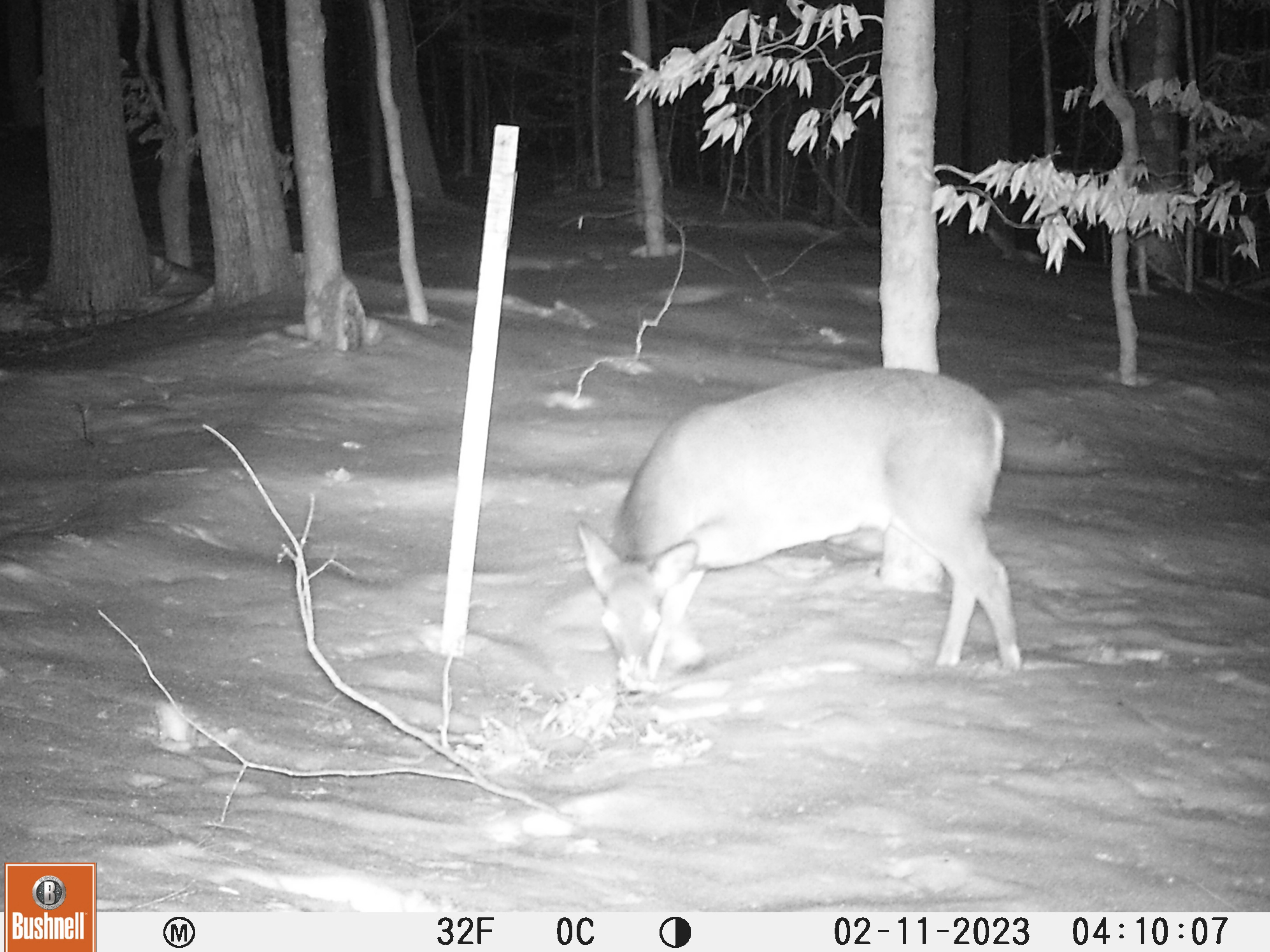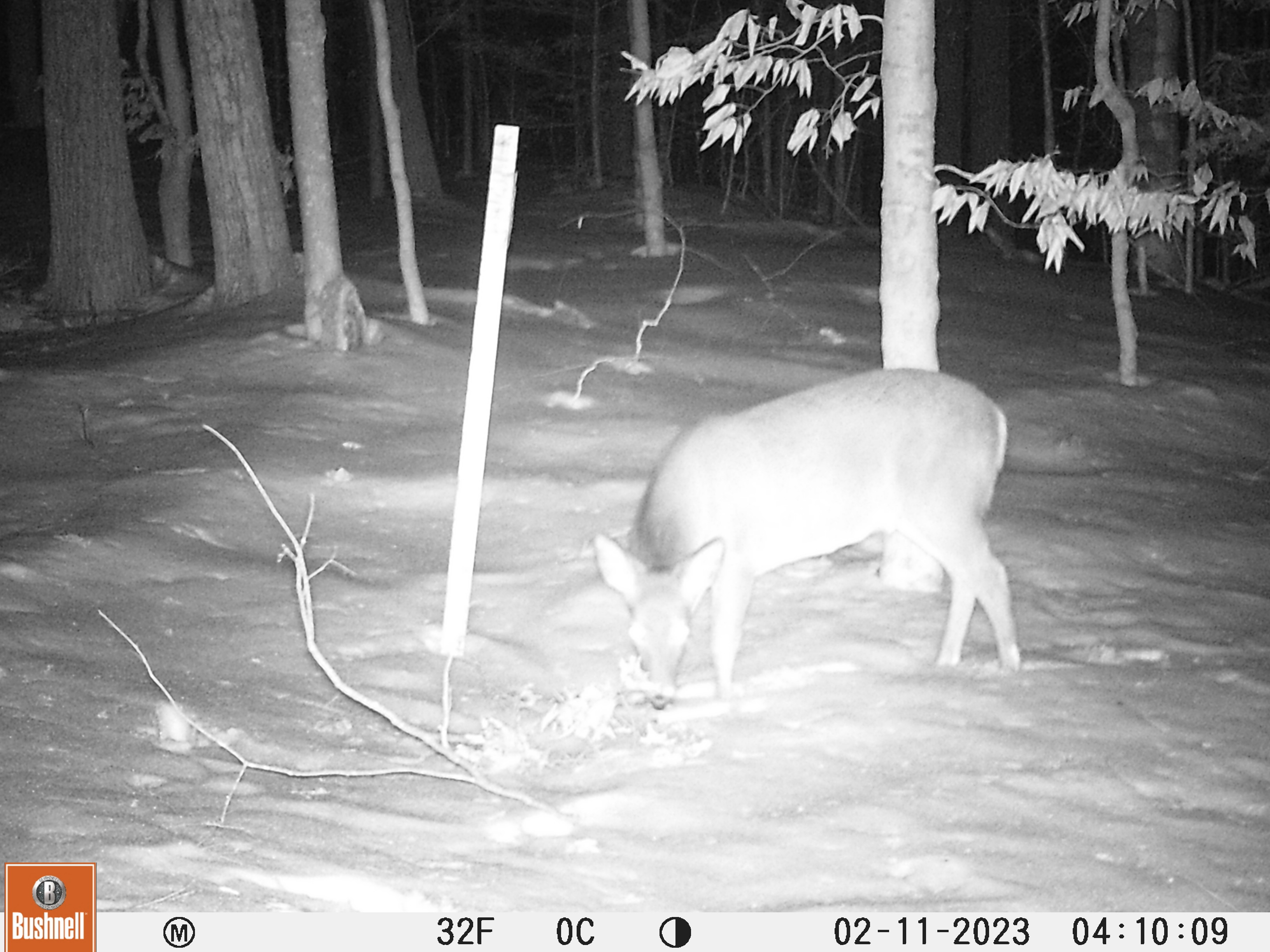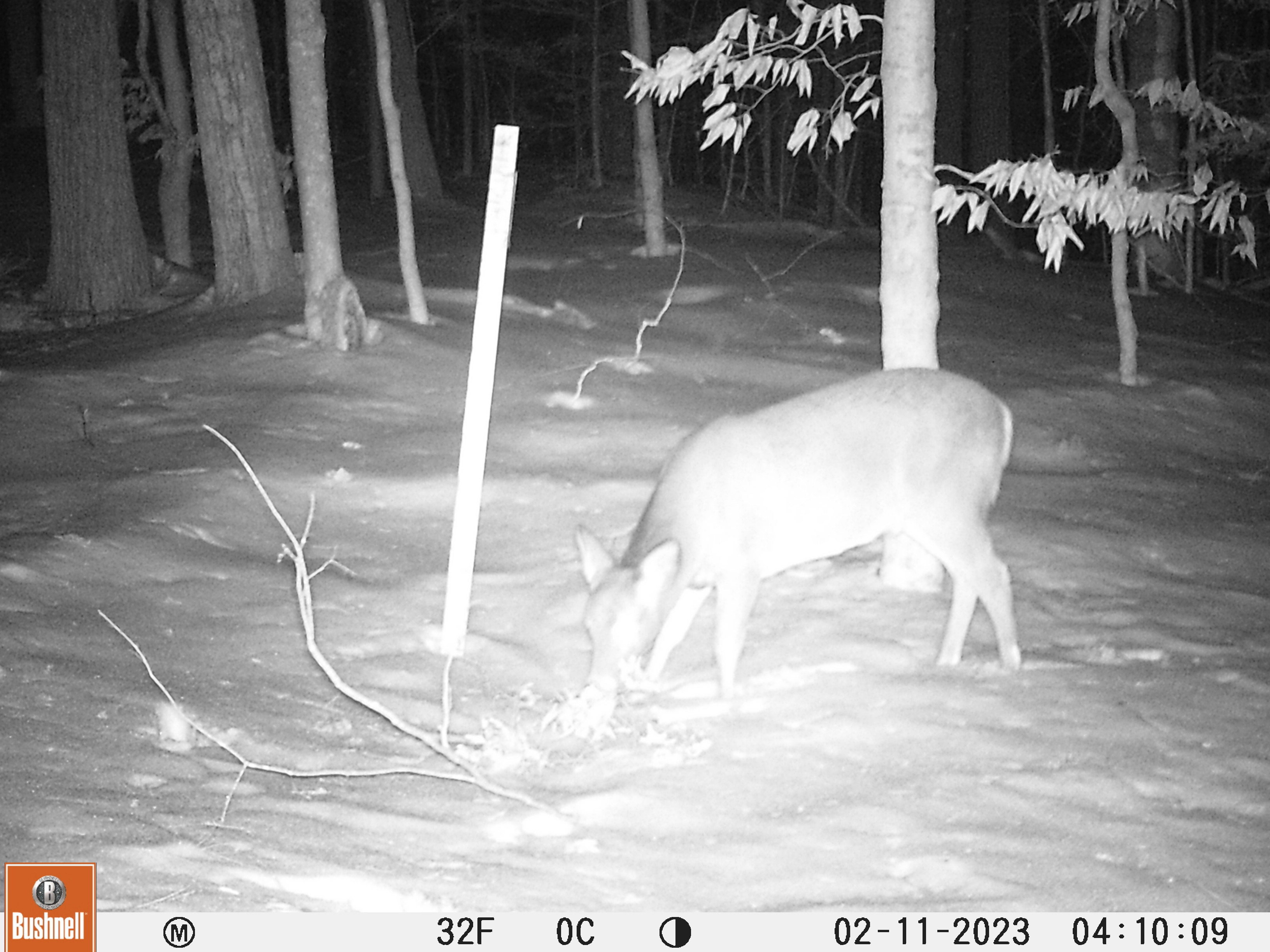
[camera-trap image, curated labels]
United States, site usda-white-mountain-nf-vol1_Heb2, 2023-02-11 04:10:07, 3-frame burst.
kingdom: Animalia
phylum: Chordata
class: Mammalia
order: Artiodactyla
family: Cervidae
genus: Odocoileus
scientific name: Odocoileus virginianus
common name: white-tailed deer